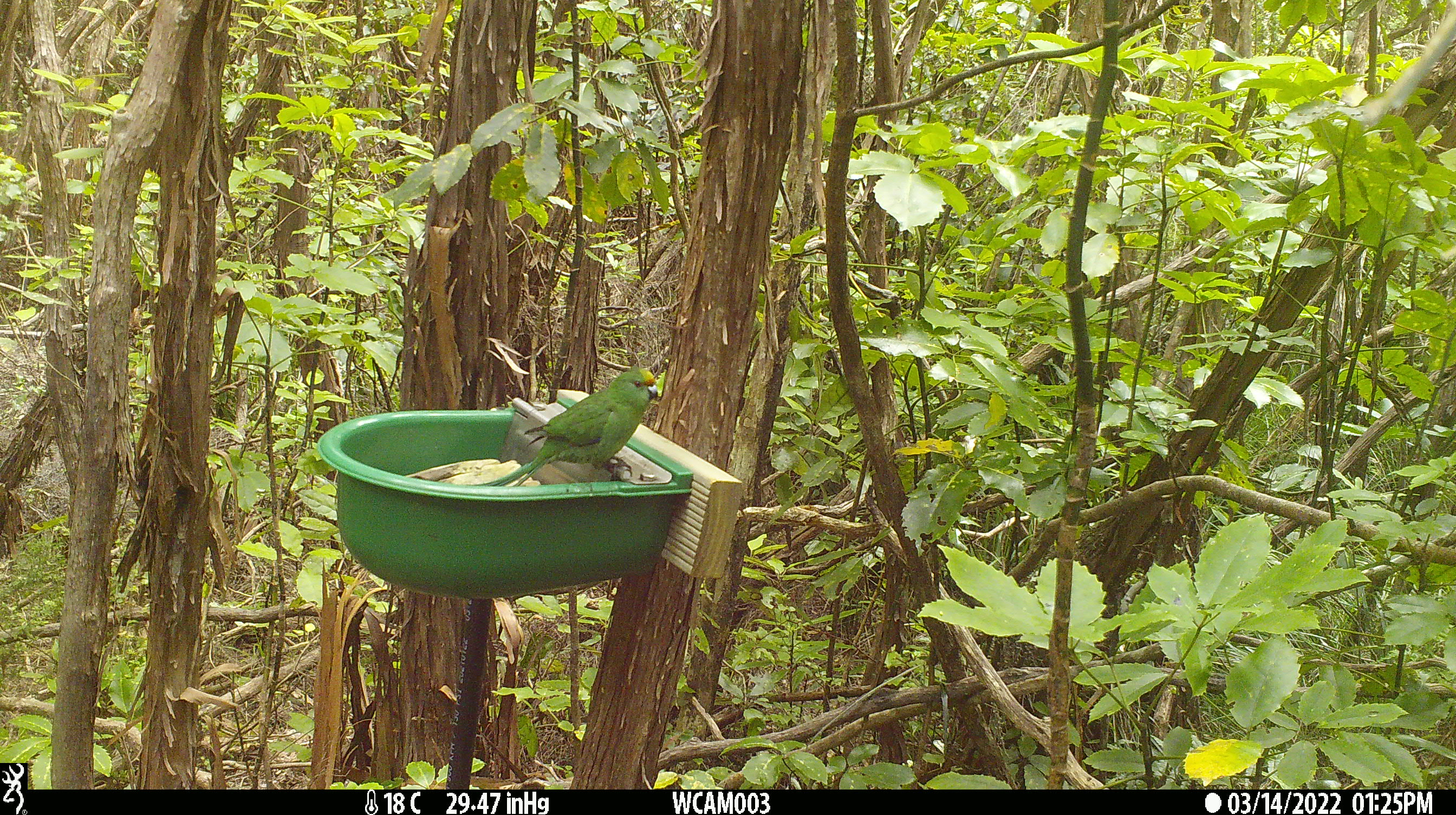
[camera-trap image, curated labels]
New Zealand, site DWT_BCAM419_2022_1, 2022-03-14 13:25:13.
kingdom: Animalia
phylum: Chordata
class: Aves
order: Psittaciformes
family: Psittaculidae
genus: Cyanoramphus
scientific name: Cyanoramphus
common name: parakeet